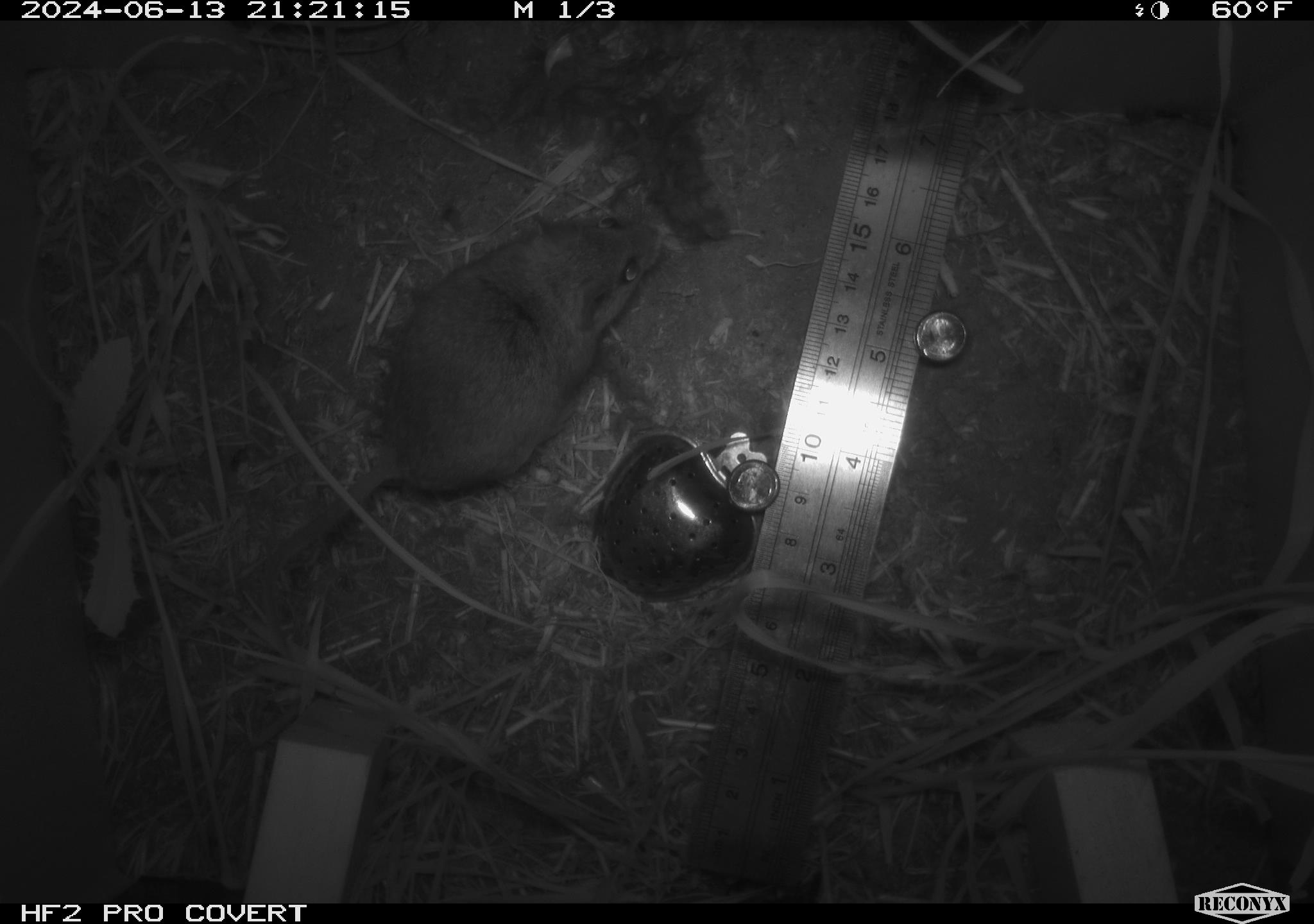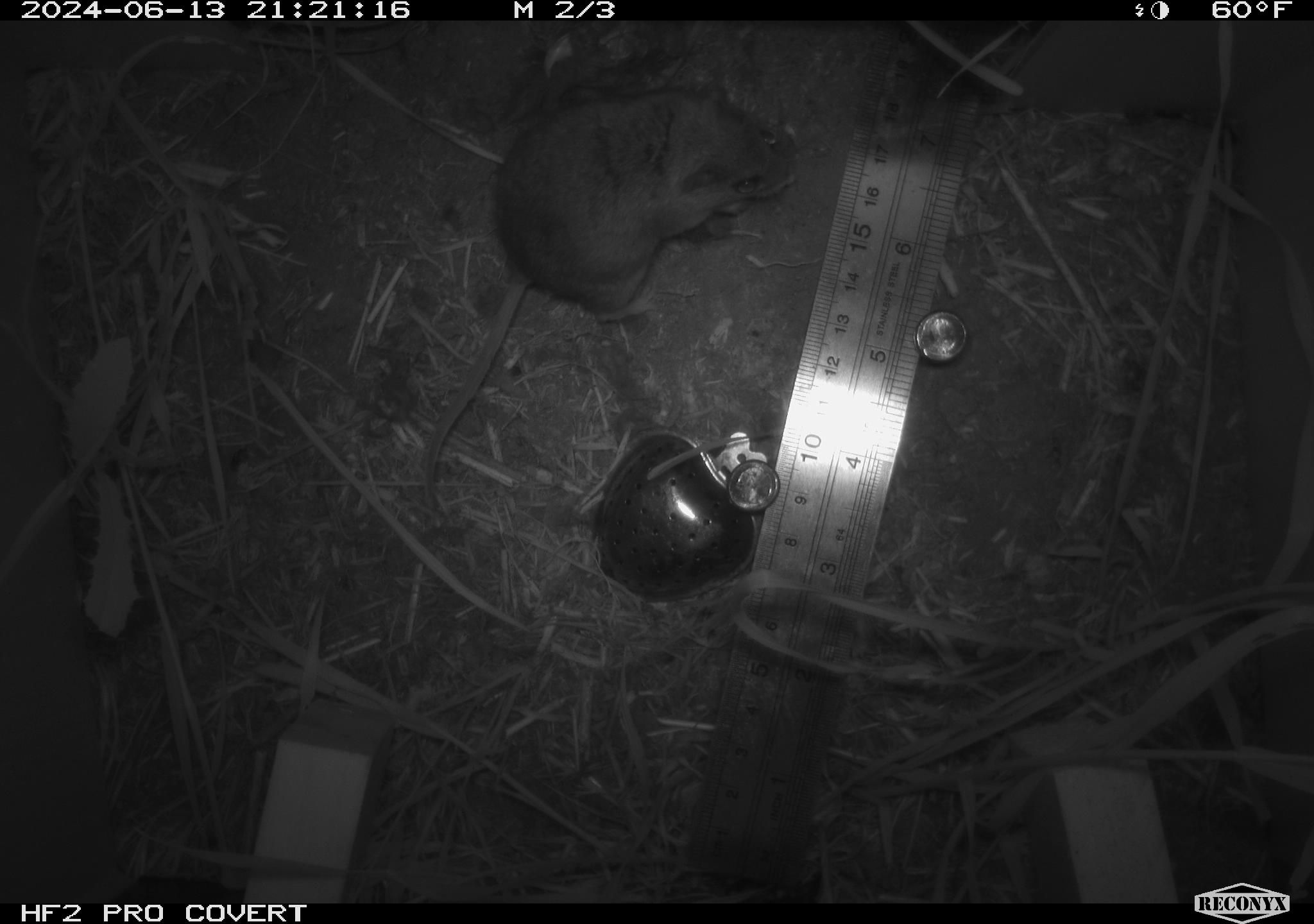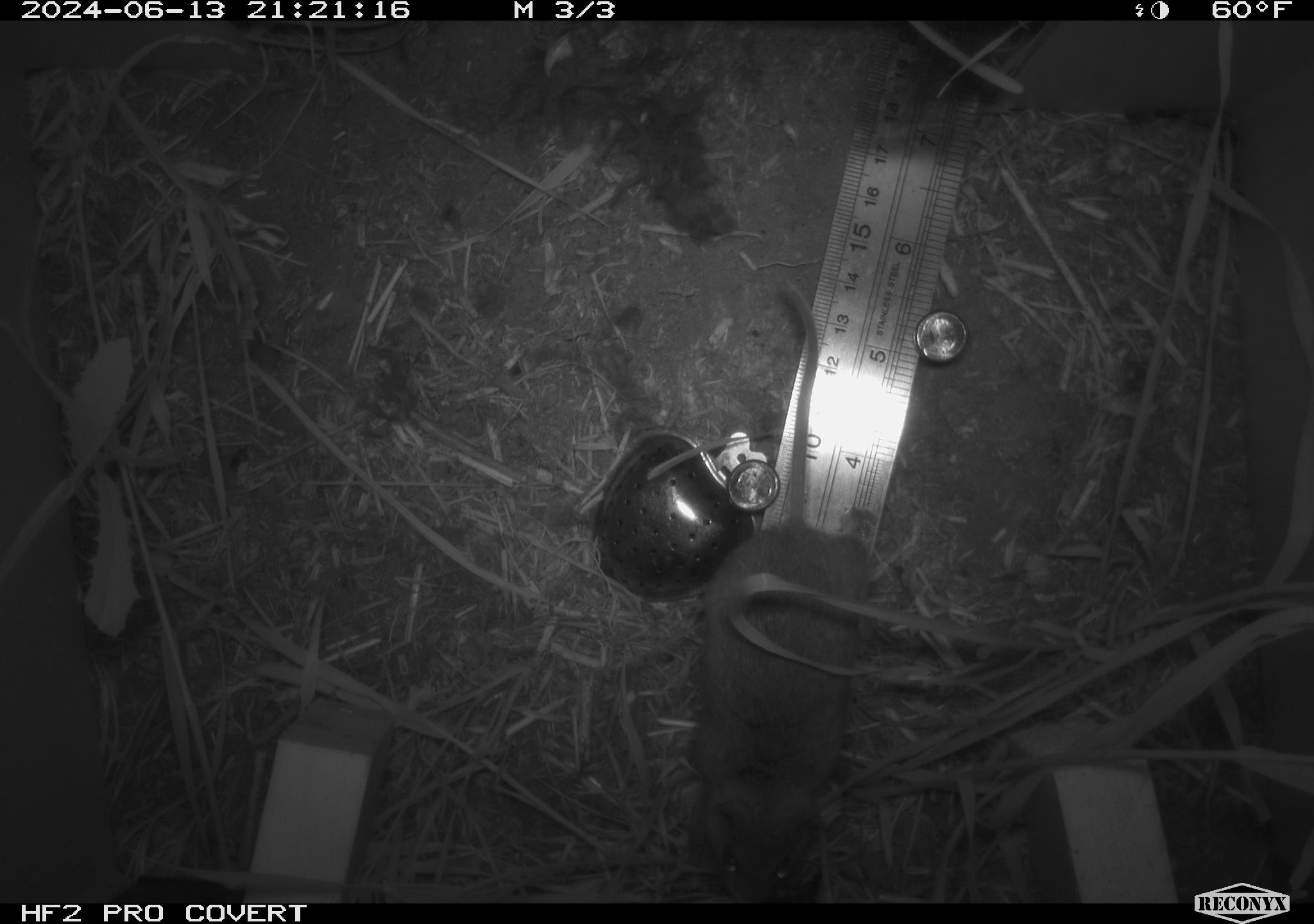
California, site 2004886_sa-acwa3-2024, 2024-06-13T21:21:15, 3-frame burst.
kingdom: Animalia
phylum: Chordata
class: Mammalia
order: Rodentia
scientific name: Rodentia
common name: mouse species